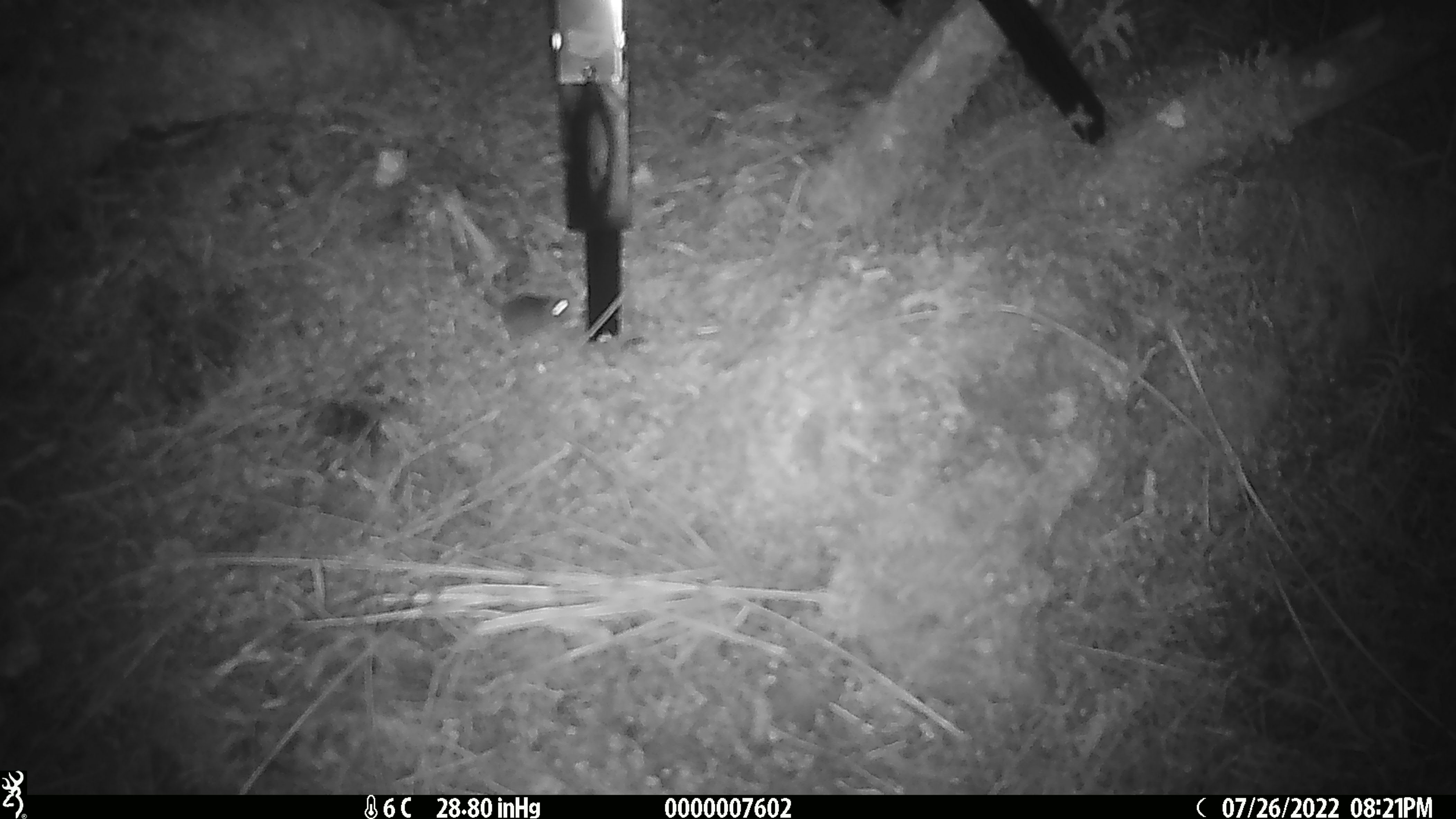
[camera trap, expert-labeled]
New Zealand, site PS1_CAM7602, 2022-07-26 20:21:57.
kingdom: Animalia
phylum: Chordata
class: Mammalia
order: Rodentia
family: Muridae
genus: Mus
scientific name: Mus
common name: mouse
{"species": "mouse (Mus)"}